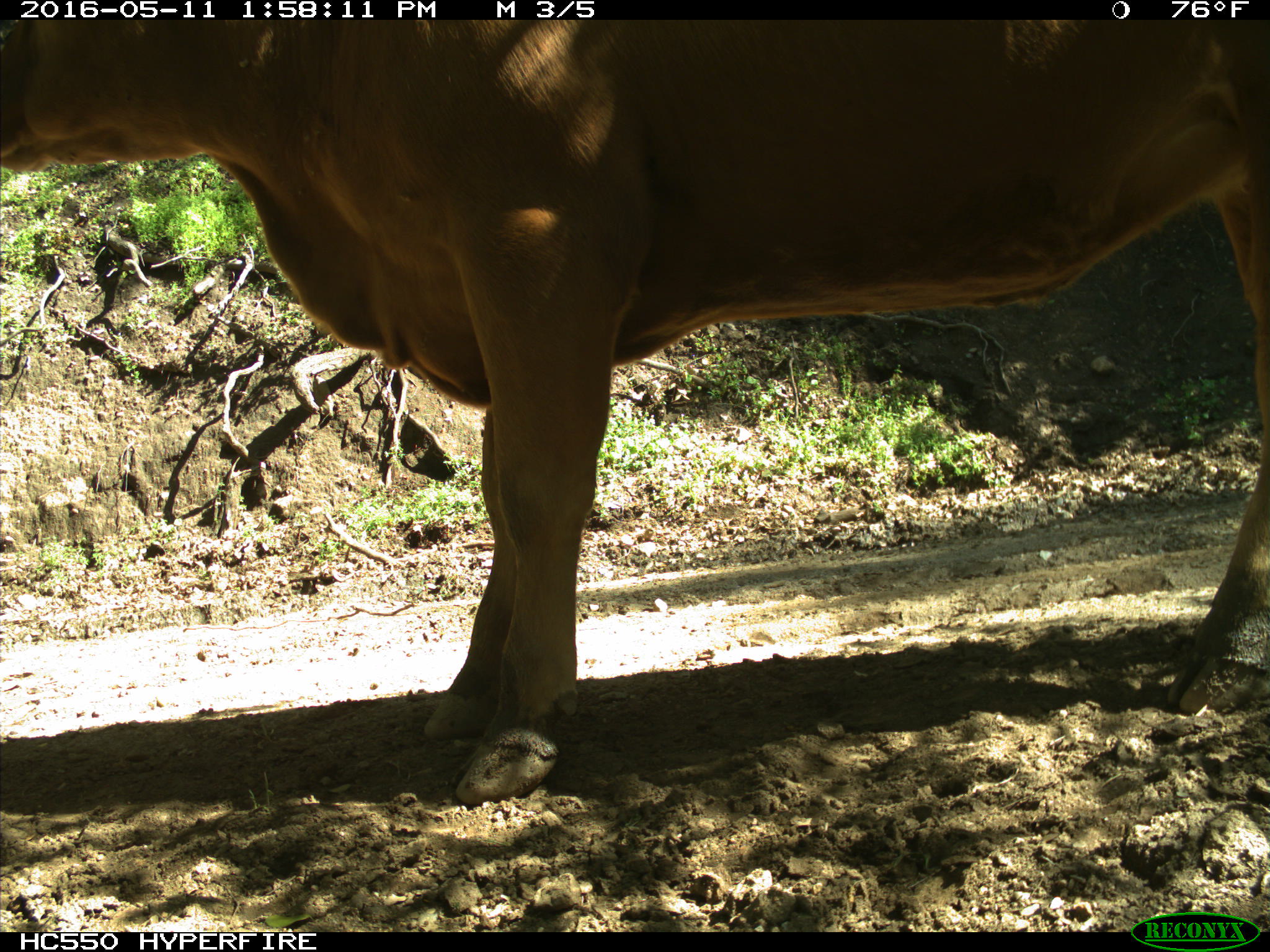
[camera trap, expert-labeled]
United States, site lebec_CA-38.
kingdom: Animalia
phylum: Chordata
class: Mammalia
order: Artiodactyla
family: Bovidae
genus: Bos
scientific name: Bos taurus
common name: domestic cow